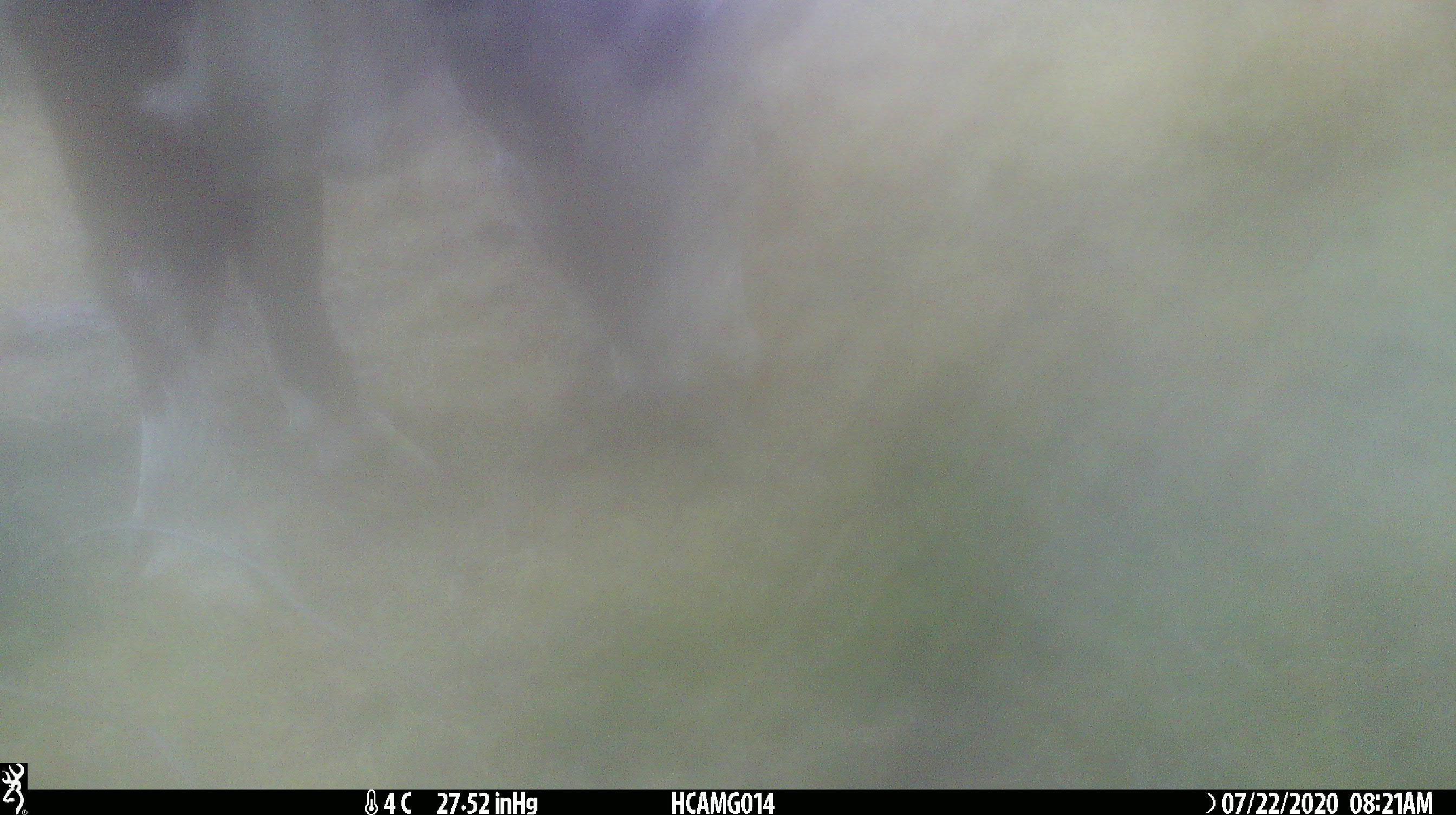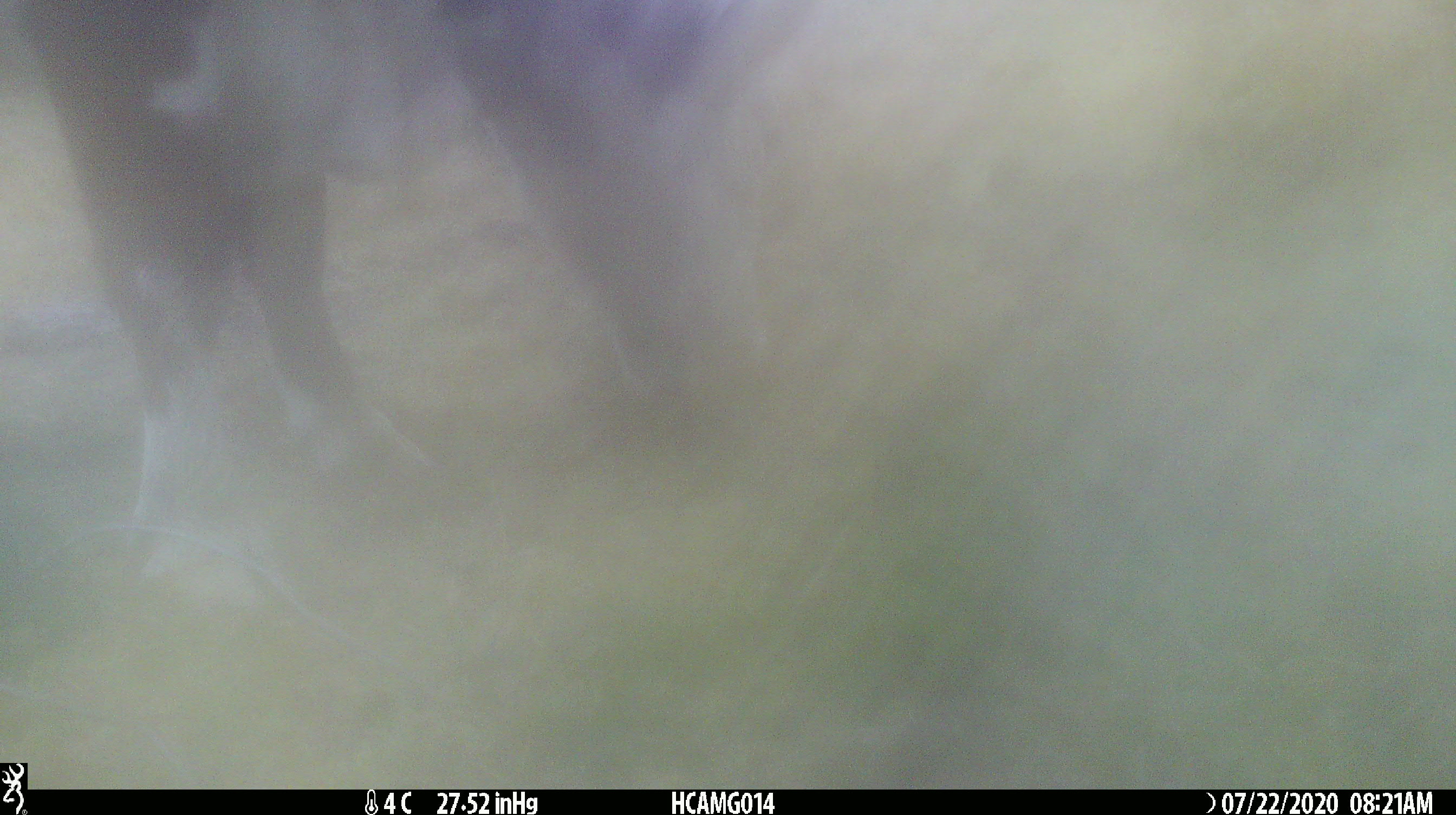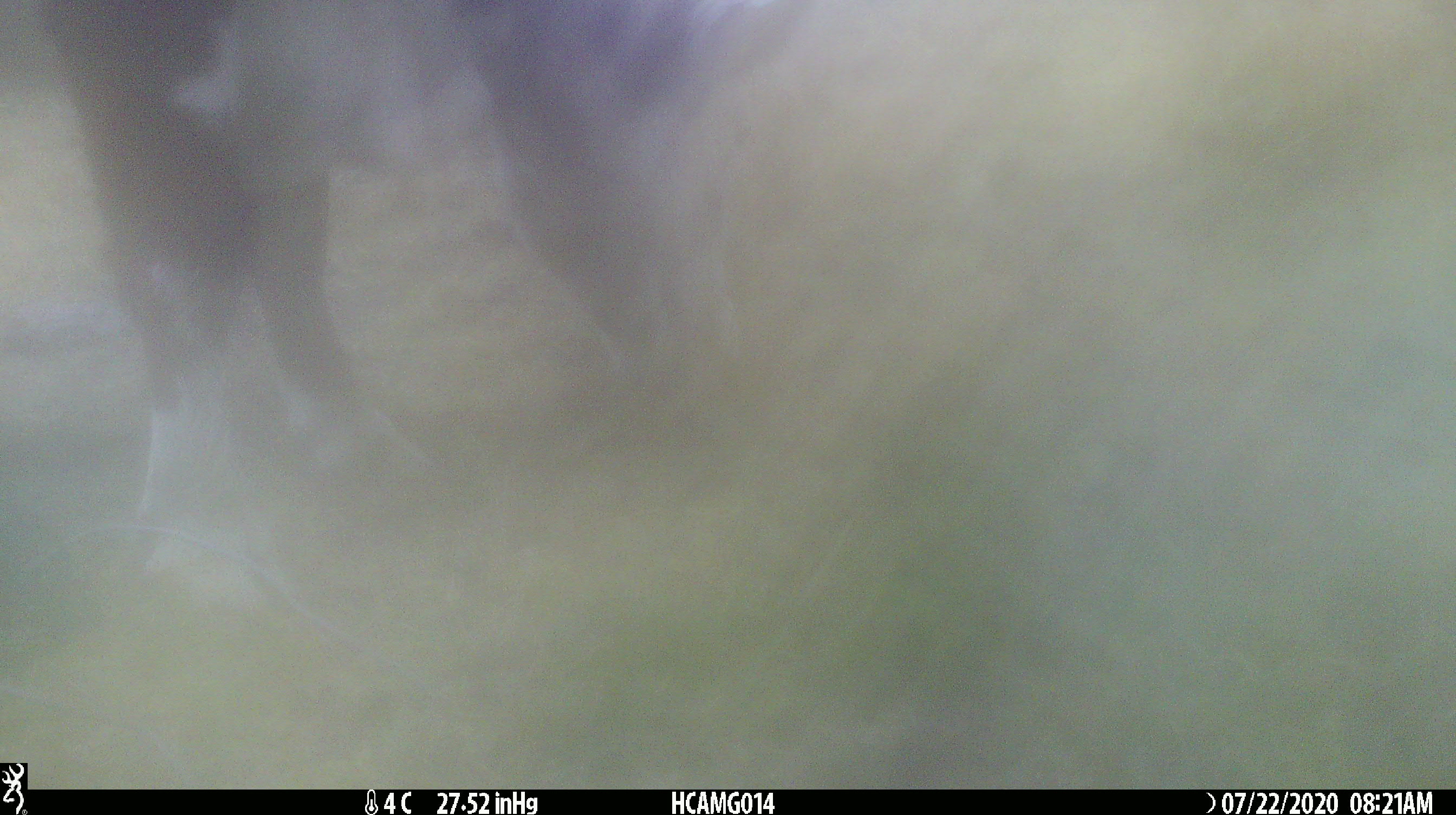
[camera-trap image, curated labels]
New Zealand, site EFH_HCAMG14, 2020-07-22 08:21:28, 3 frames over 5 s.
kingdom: Animalia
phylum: Chordata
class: Mammalia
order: Artiodactyla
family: Bovidae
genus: Bos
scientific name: Bos taurus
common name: domestic cow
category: cow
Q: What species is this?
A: Cow (domestic cow) (Bos taurus).